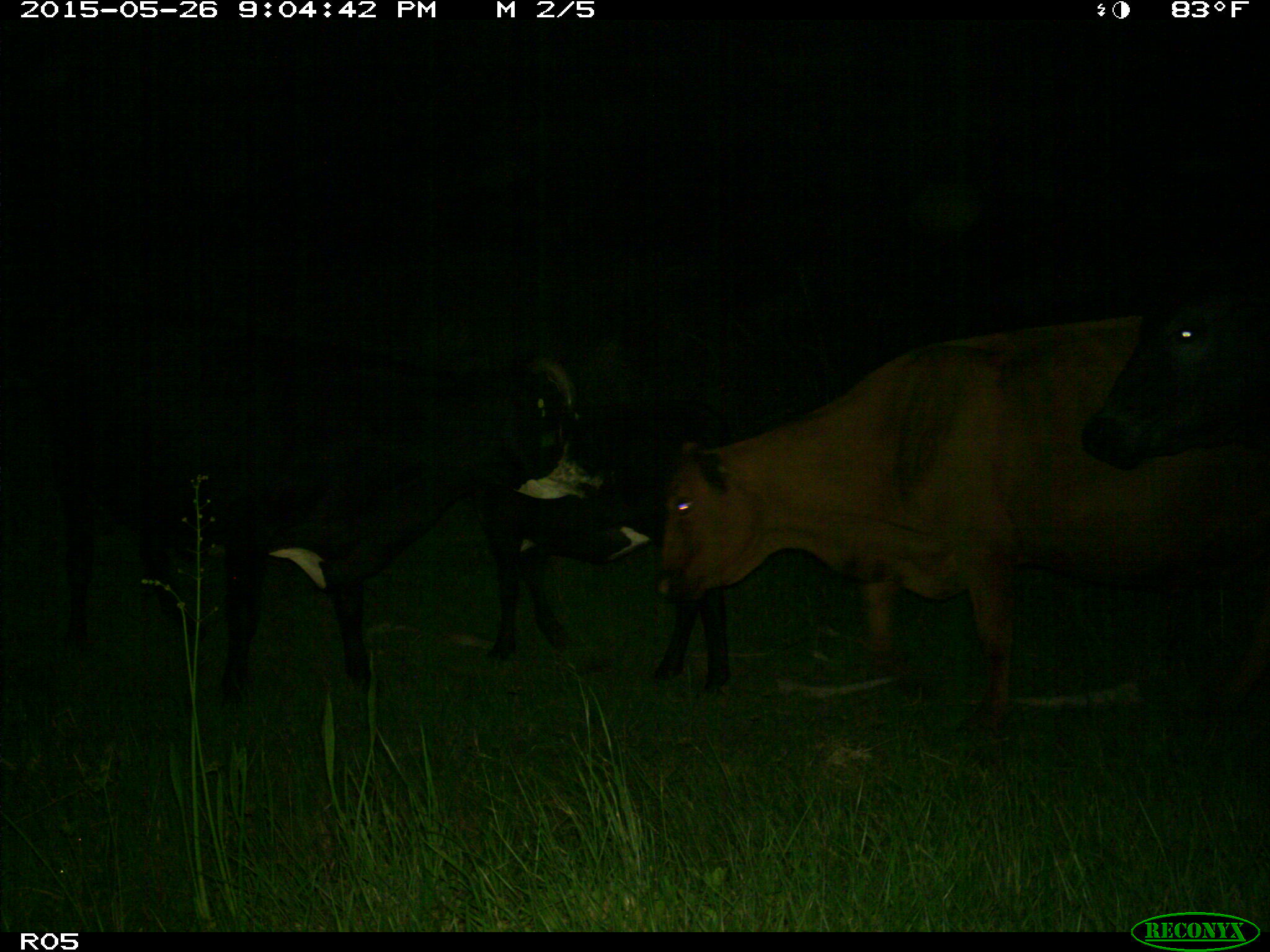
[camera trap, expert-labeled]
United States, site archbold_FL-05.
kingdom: Animalia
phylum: Chordata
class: Mammalia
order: Artiodactyla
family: Bovidae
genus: Bos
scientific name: Bos taurus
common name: domestic cow